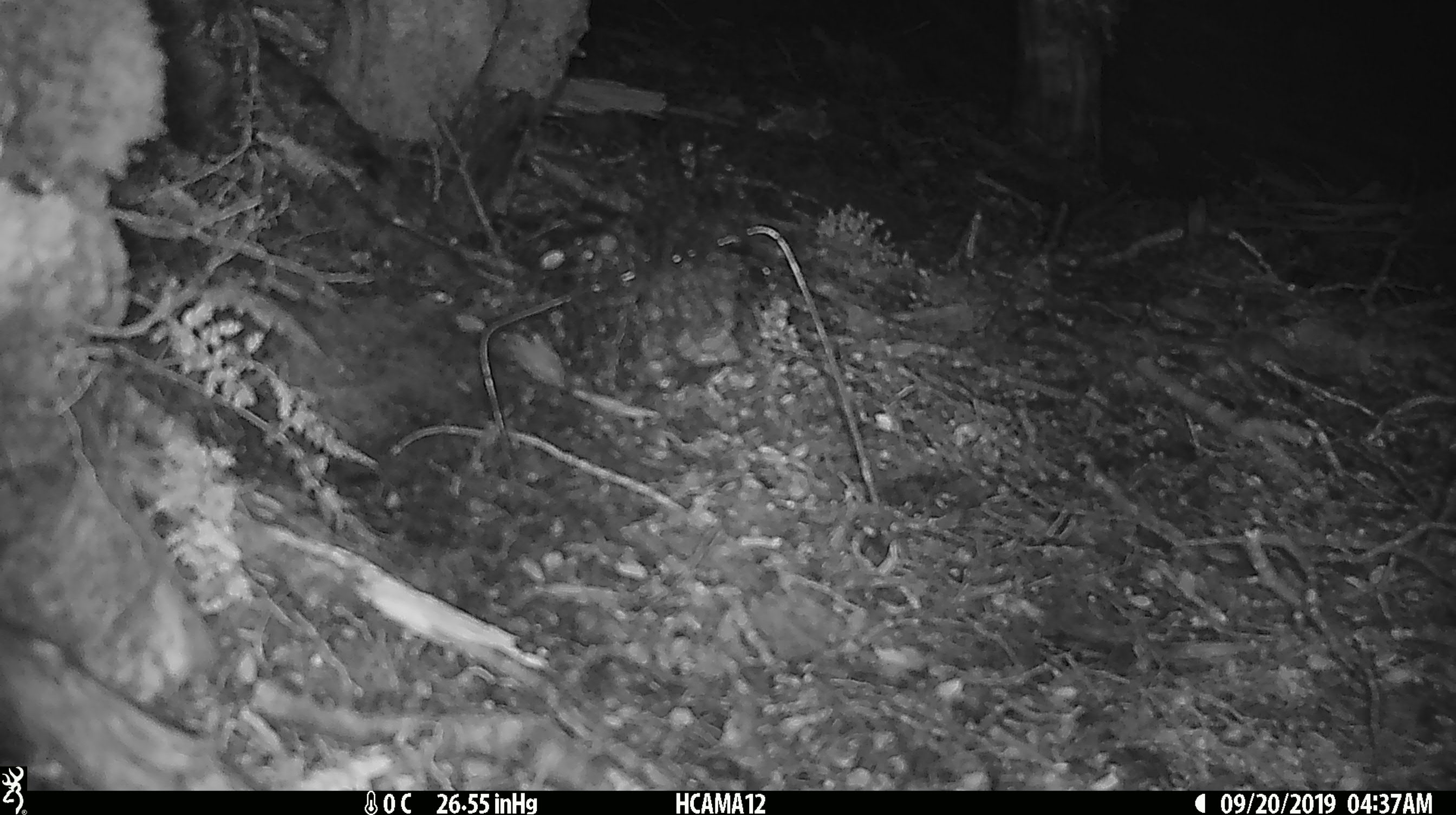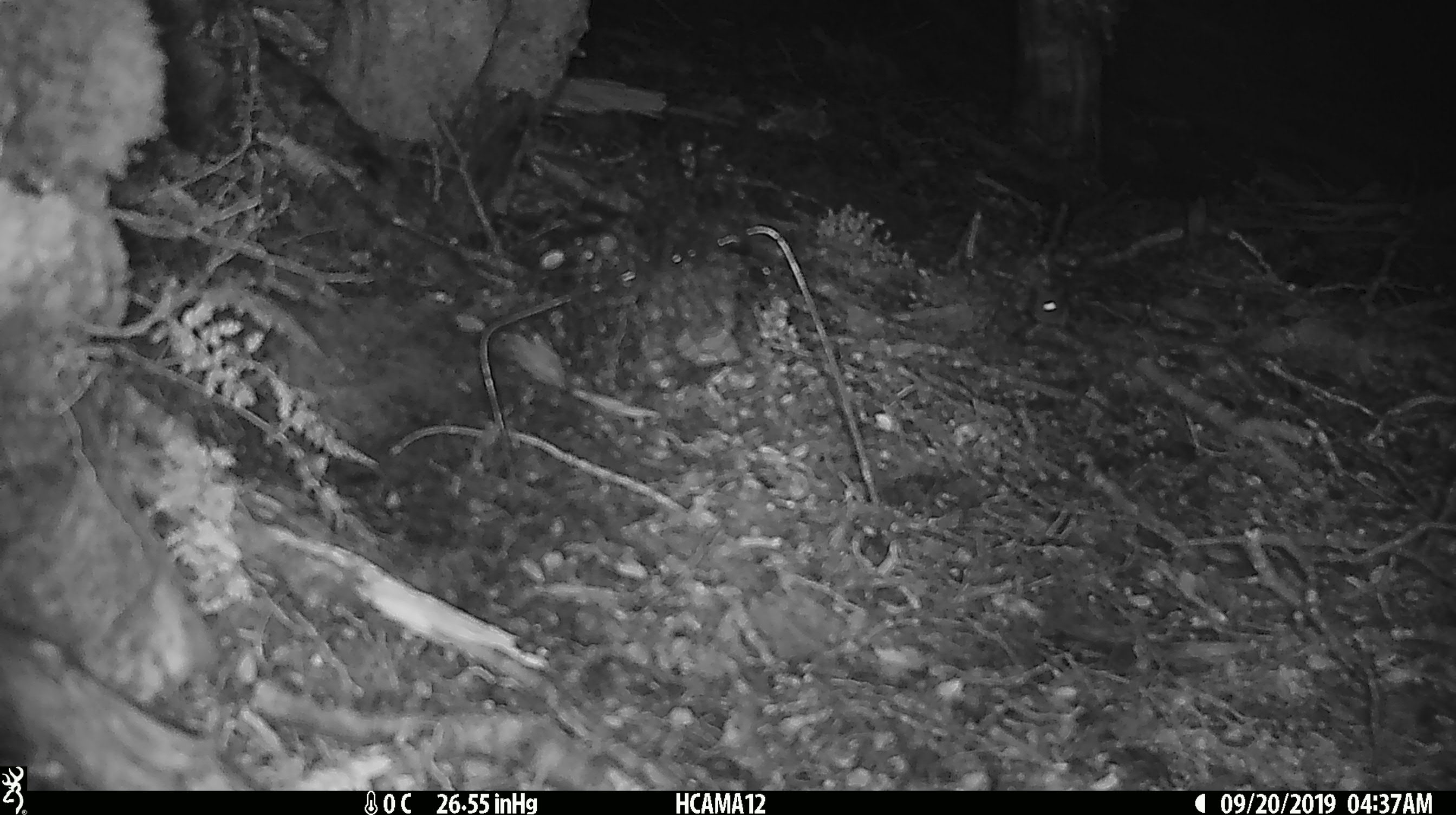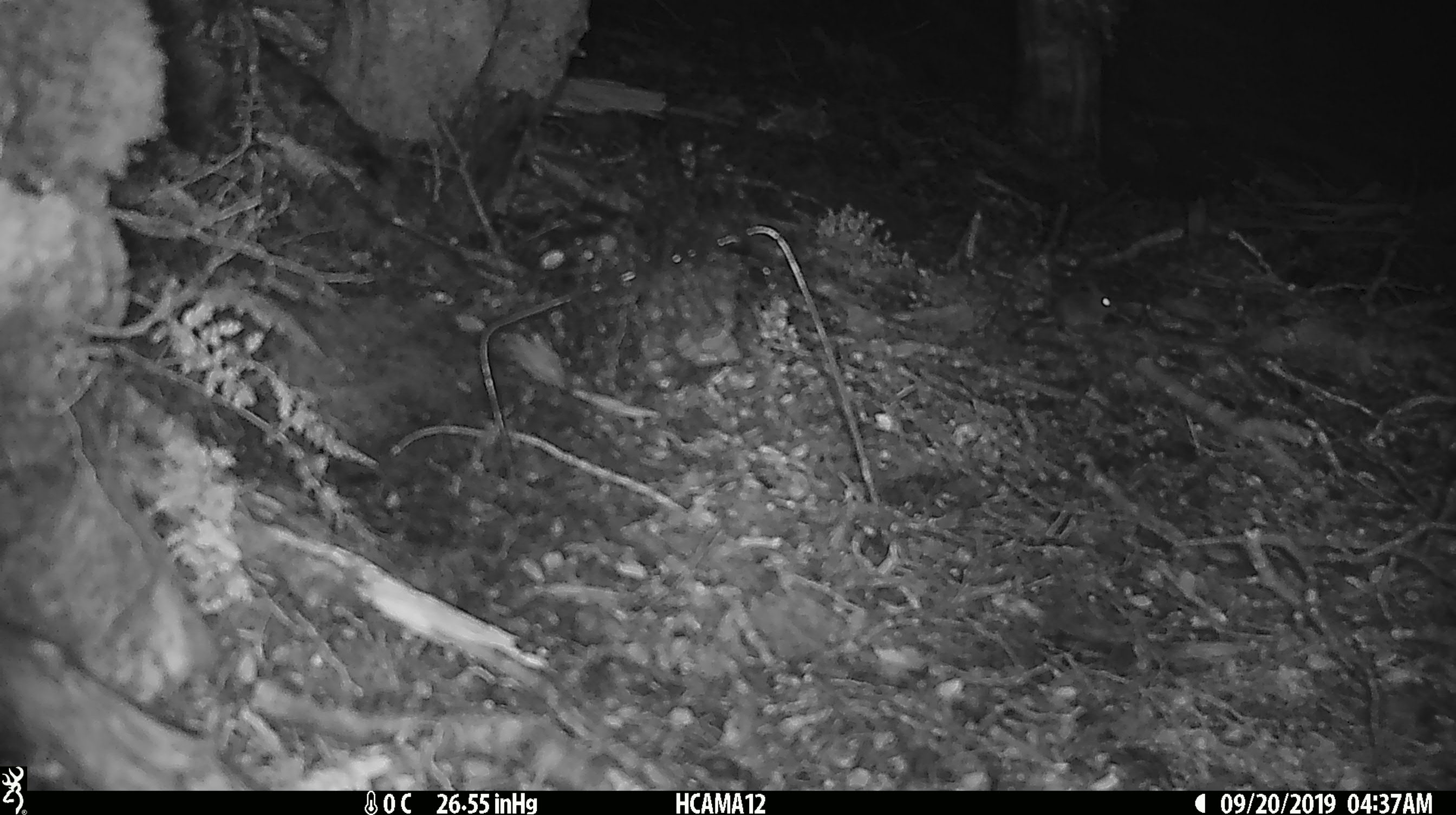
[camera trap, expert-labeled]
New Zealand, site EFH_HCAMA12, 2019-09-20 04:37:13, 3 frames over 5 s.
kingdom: Animalia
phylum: Chordata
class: Mammalia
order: Rodentia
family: Muridae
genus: Mus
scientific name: Mus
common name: mouse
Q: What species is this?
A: Mouse (Mus).